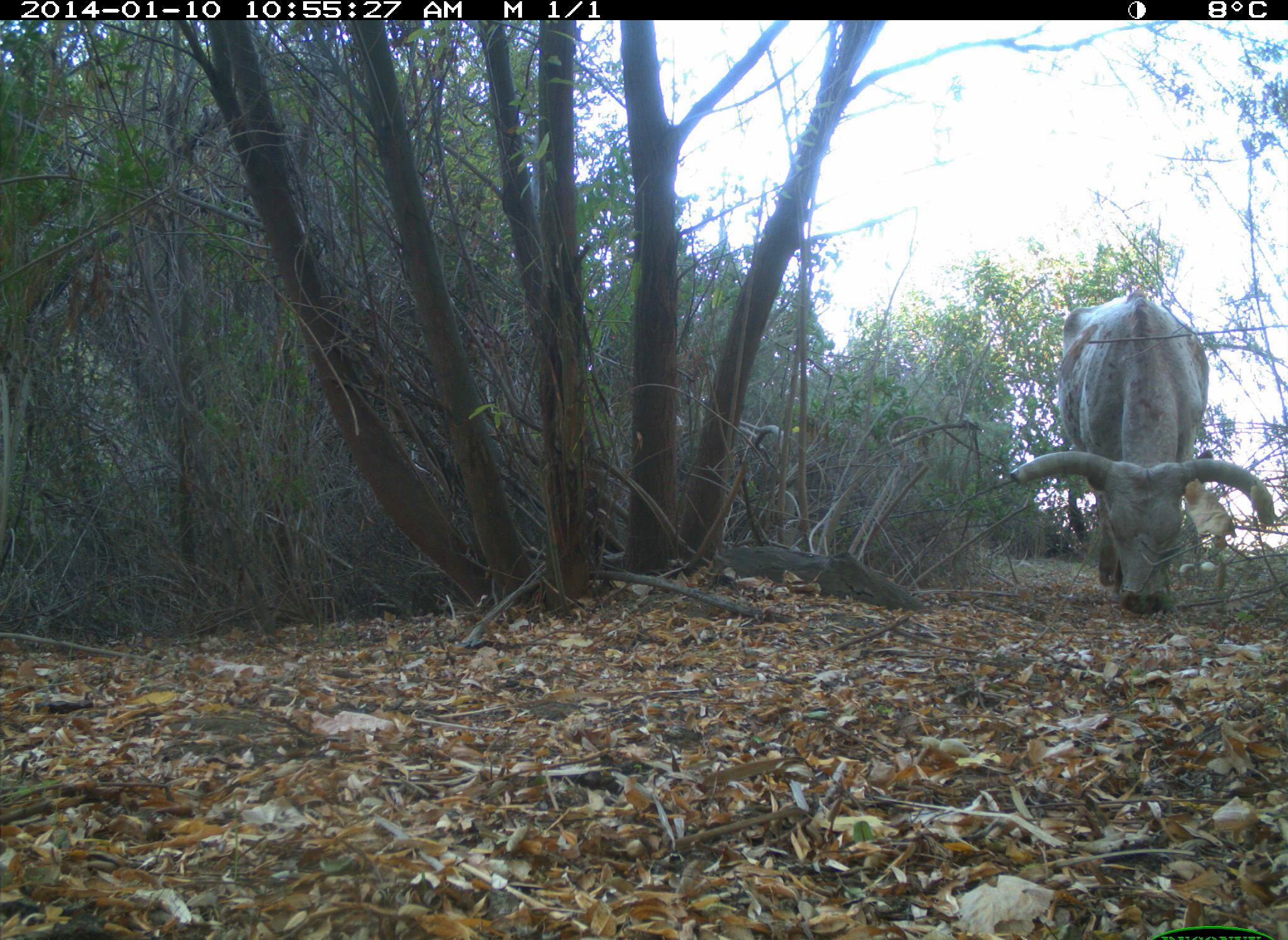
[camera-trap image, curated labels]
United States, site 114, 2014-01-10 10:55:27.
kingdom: Animalia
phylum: Chordata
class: Mammalia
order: Artiodactyla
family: Bovidae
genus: Bos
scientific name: Bos taurus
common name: cow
Cow (Bos taurus).